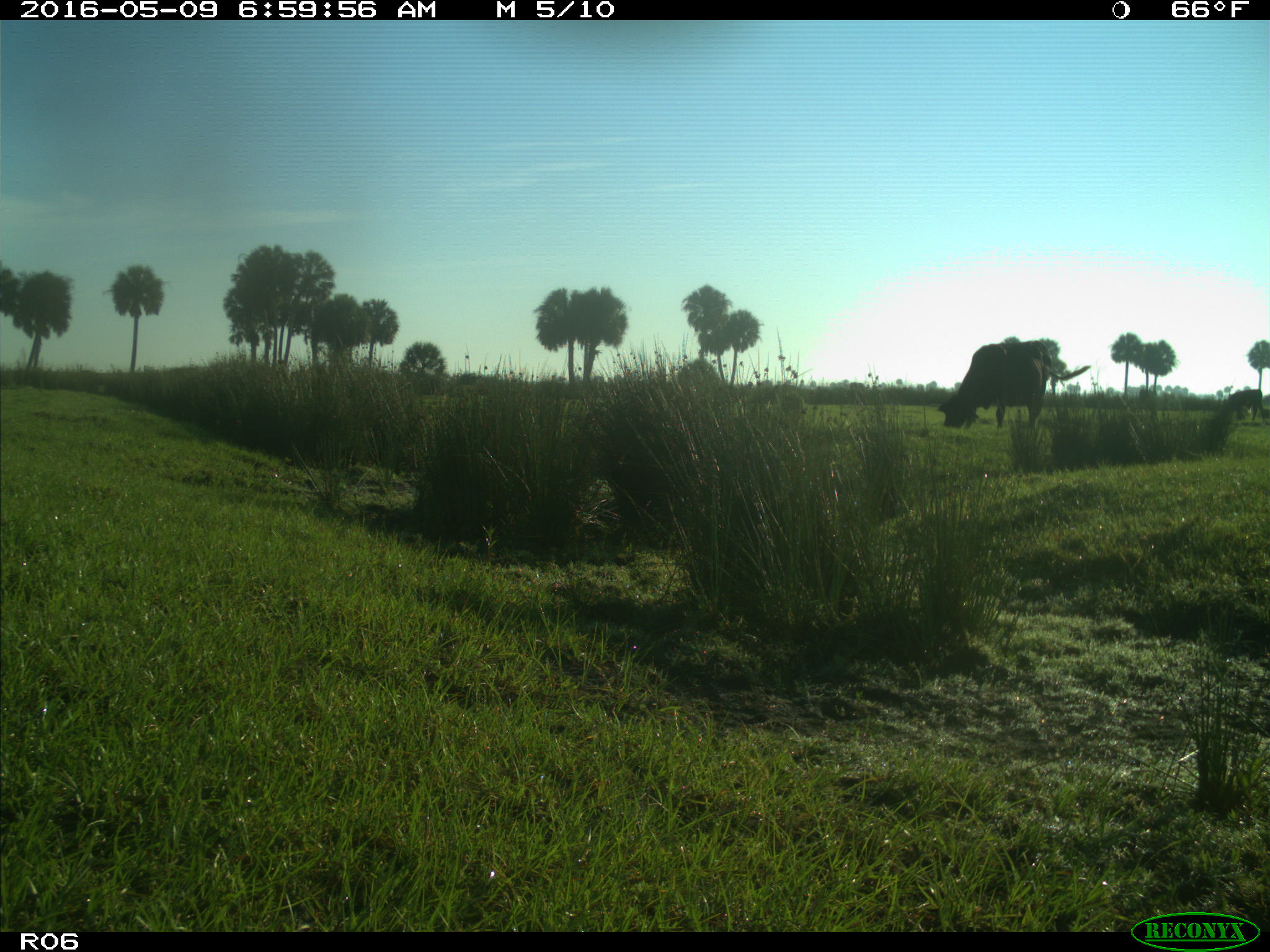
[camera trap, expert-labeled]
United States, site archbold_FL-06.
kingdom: Animalia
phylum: Chordata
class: Mammalia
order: Artiodactyla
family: Bovidae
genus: Bos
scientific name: Bos taurus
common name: domestic cow